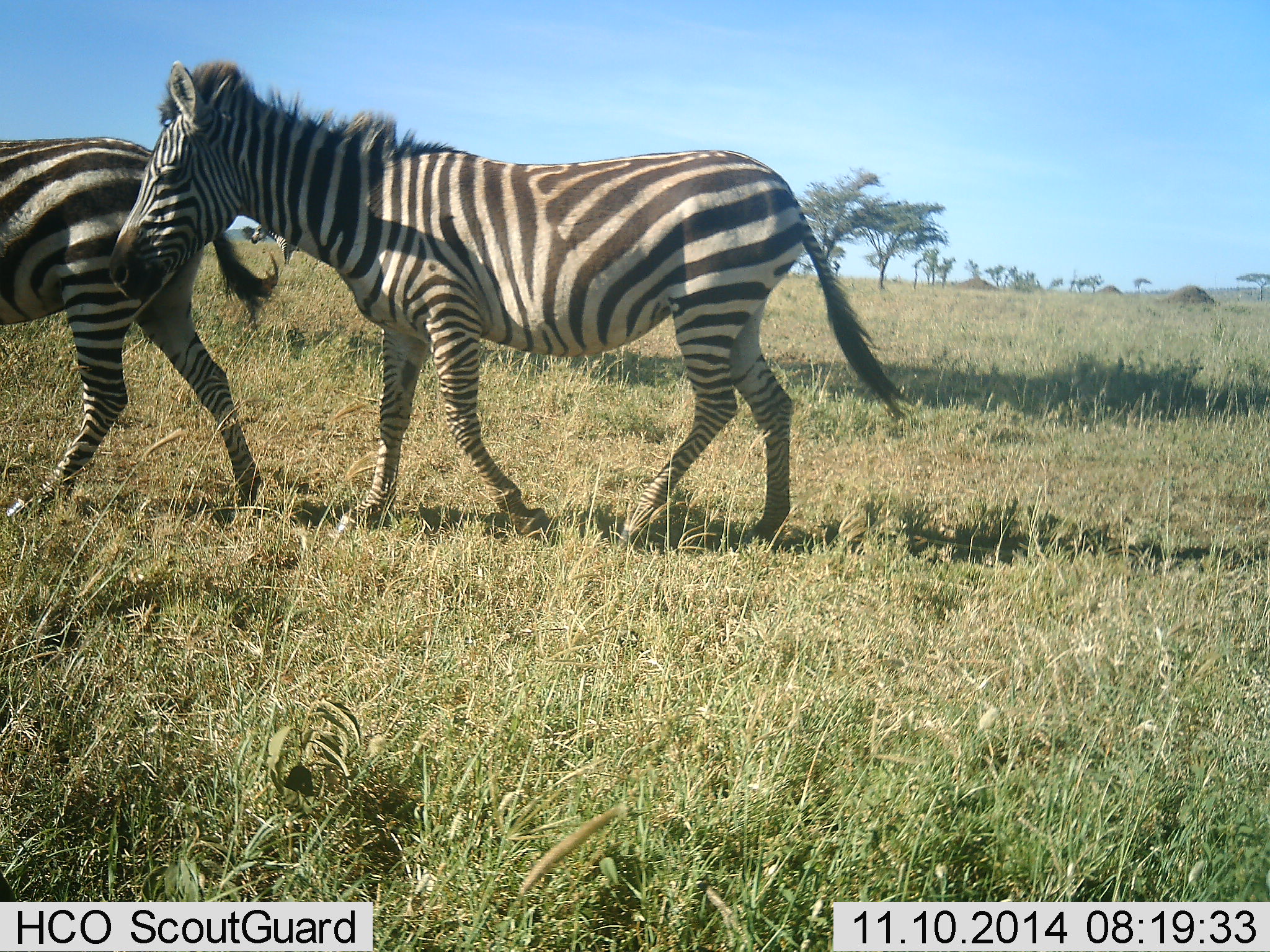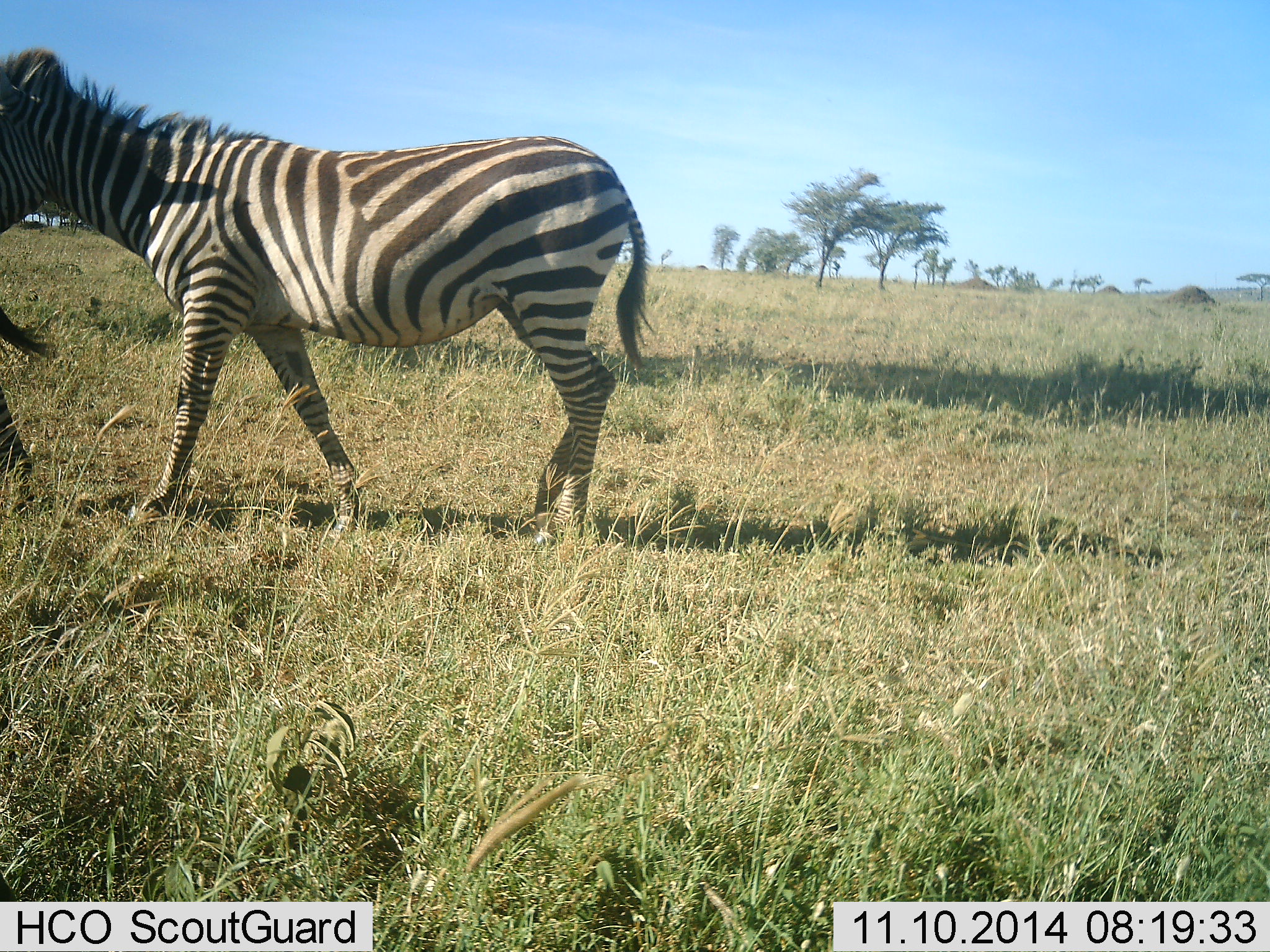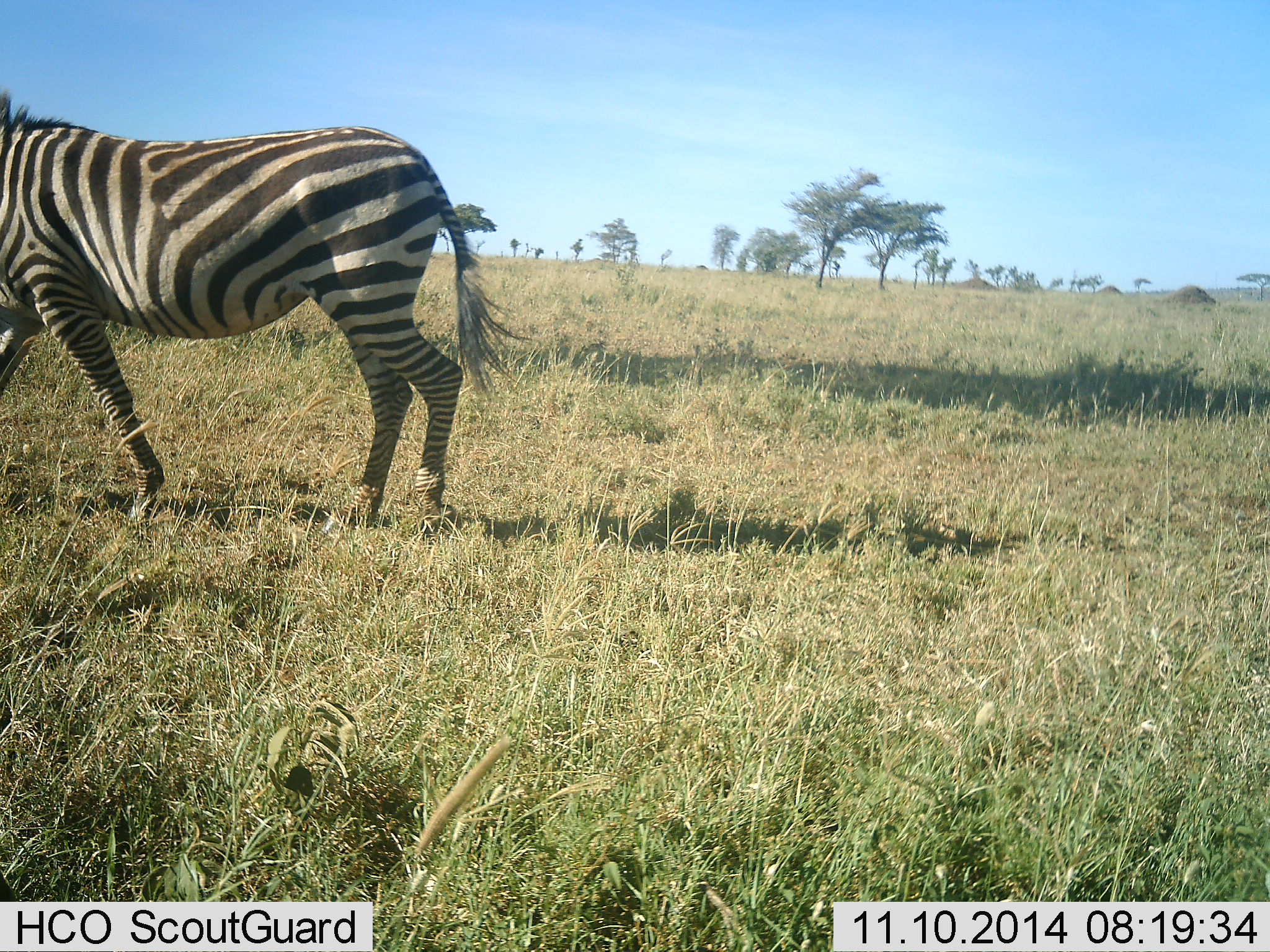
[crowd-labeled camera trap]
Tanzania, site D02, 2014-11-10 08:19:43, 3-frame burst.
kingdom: Animalia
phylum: Chordata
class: Mammalia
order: Perissodactyla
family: Equidae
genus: Equus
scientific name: Equus quagga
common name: plains zebra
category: zebra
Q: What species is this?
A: Zebra (plains zebra) (Equus quagga).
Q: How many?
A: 2.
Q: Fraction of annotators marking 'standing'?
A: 0%.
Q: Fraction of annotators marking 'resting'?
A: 0%.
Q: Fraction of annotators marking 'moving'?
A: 100%.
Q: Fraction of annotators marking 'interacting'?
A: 0%.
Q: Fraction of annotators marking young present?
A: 10%.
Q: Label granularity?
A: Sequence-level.